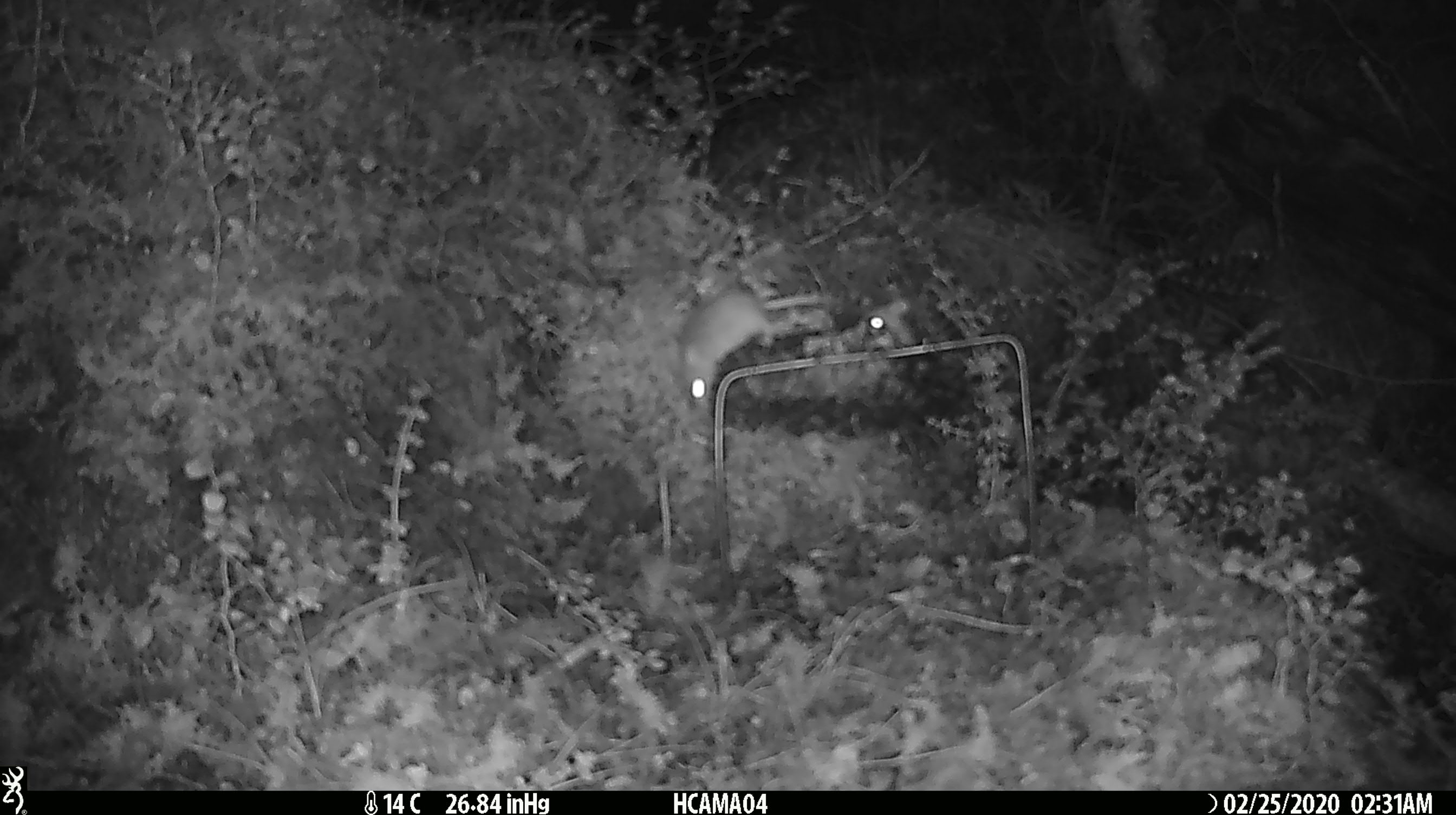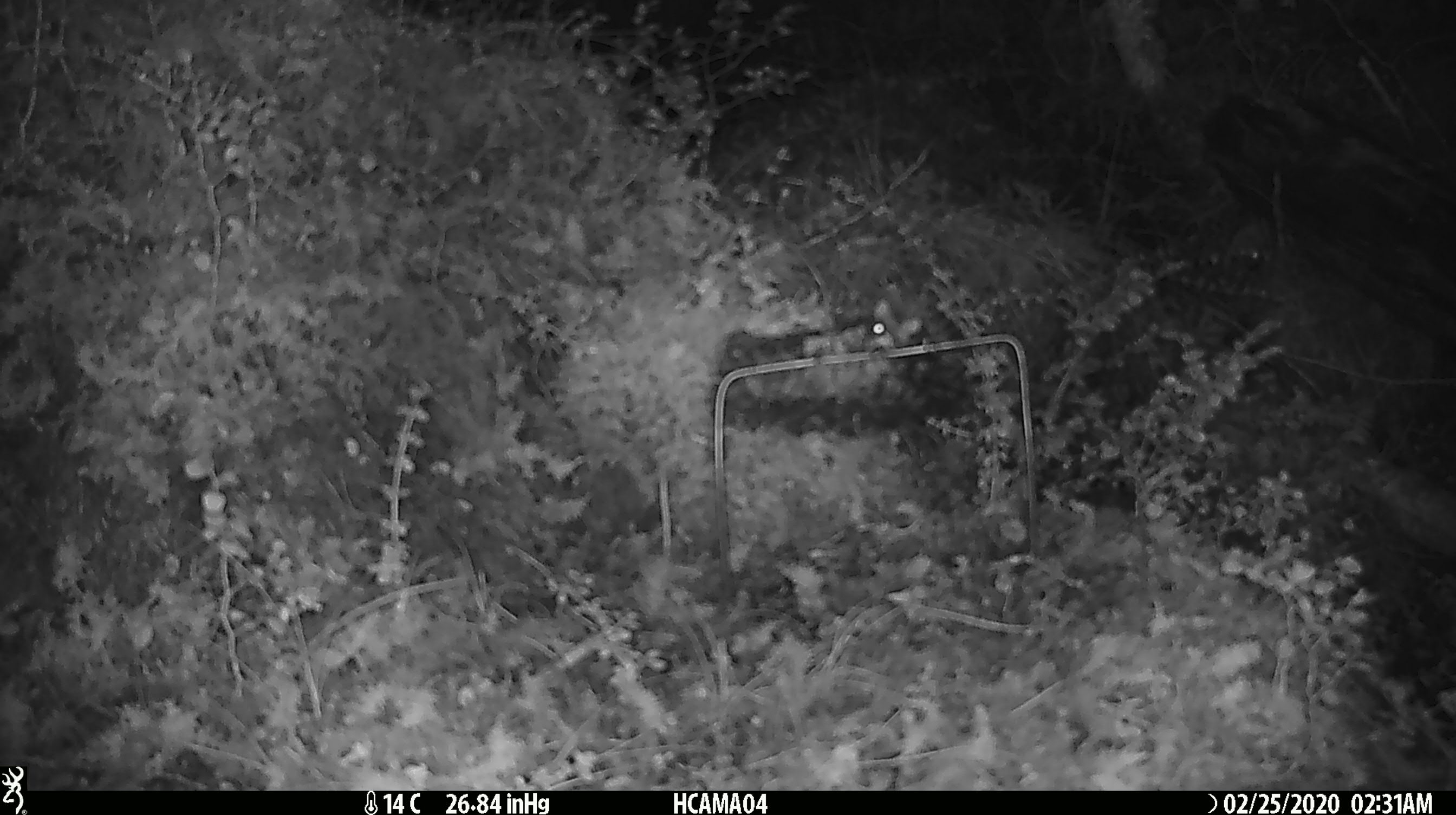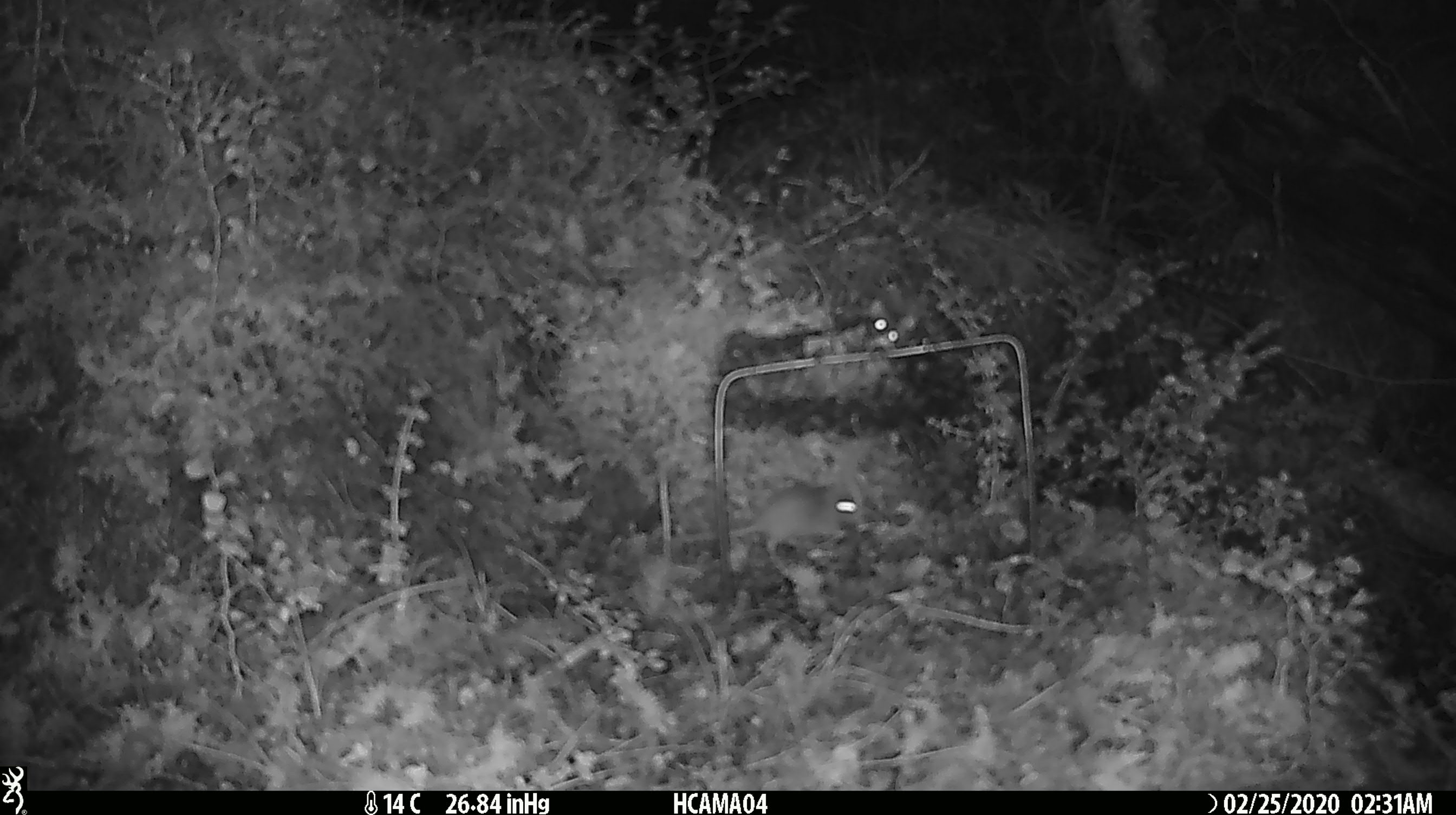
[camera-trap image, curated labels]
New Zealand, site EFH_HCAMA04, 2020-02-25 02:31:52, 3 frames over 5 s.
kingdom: Animalia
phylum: Chordata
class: Mammalia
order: Rodentia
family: Muridae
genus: Mus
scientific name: Mus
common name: mouse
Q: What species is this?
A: Mouse (Mus).